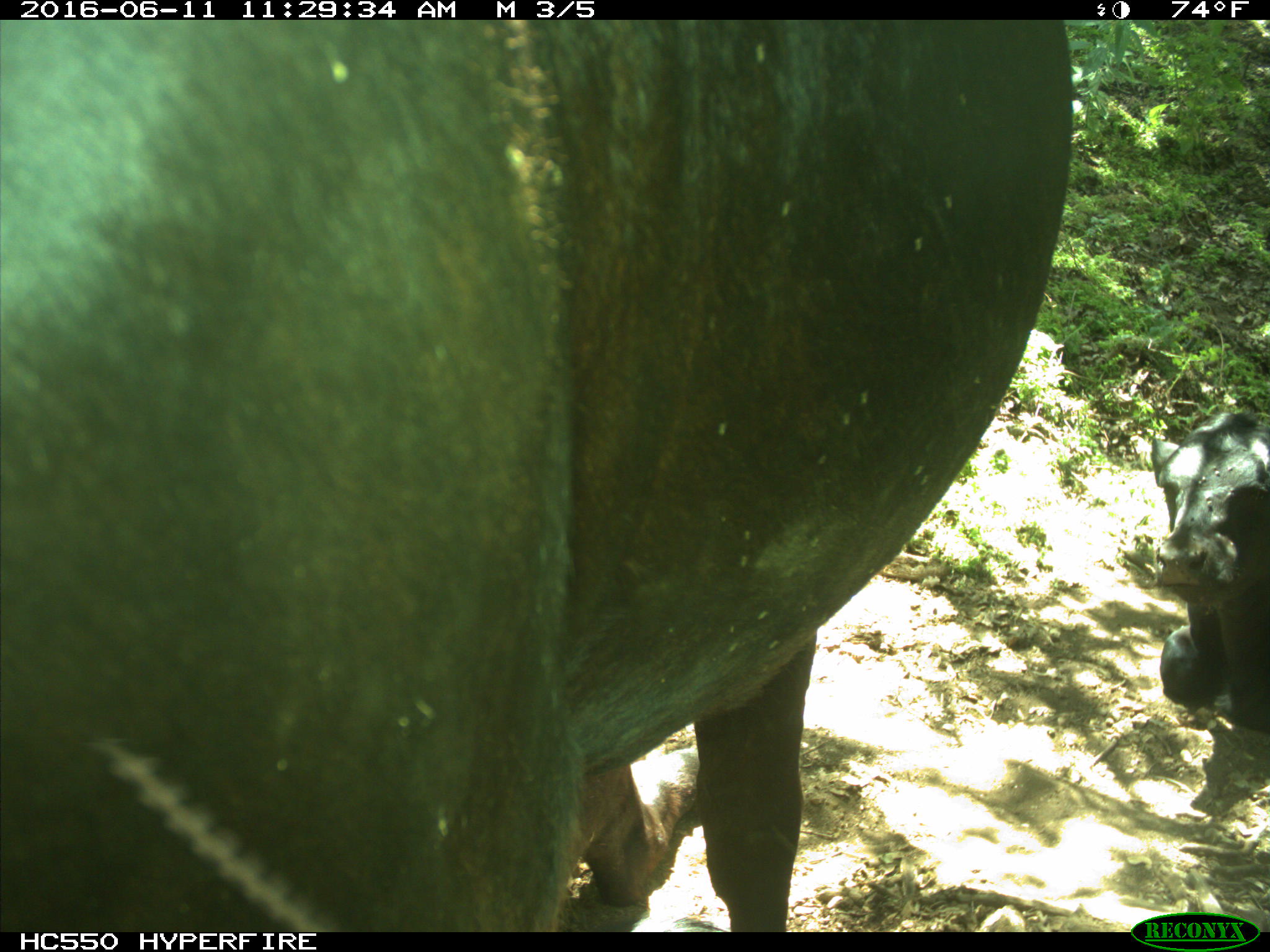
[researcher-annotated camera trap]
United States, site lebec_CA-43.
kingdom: Animalia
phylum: Chordata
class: Mammalia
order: Artiodactyla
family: Bovidae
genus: Bos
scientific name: Bos taurus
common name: domestic cow